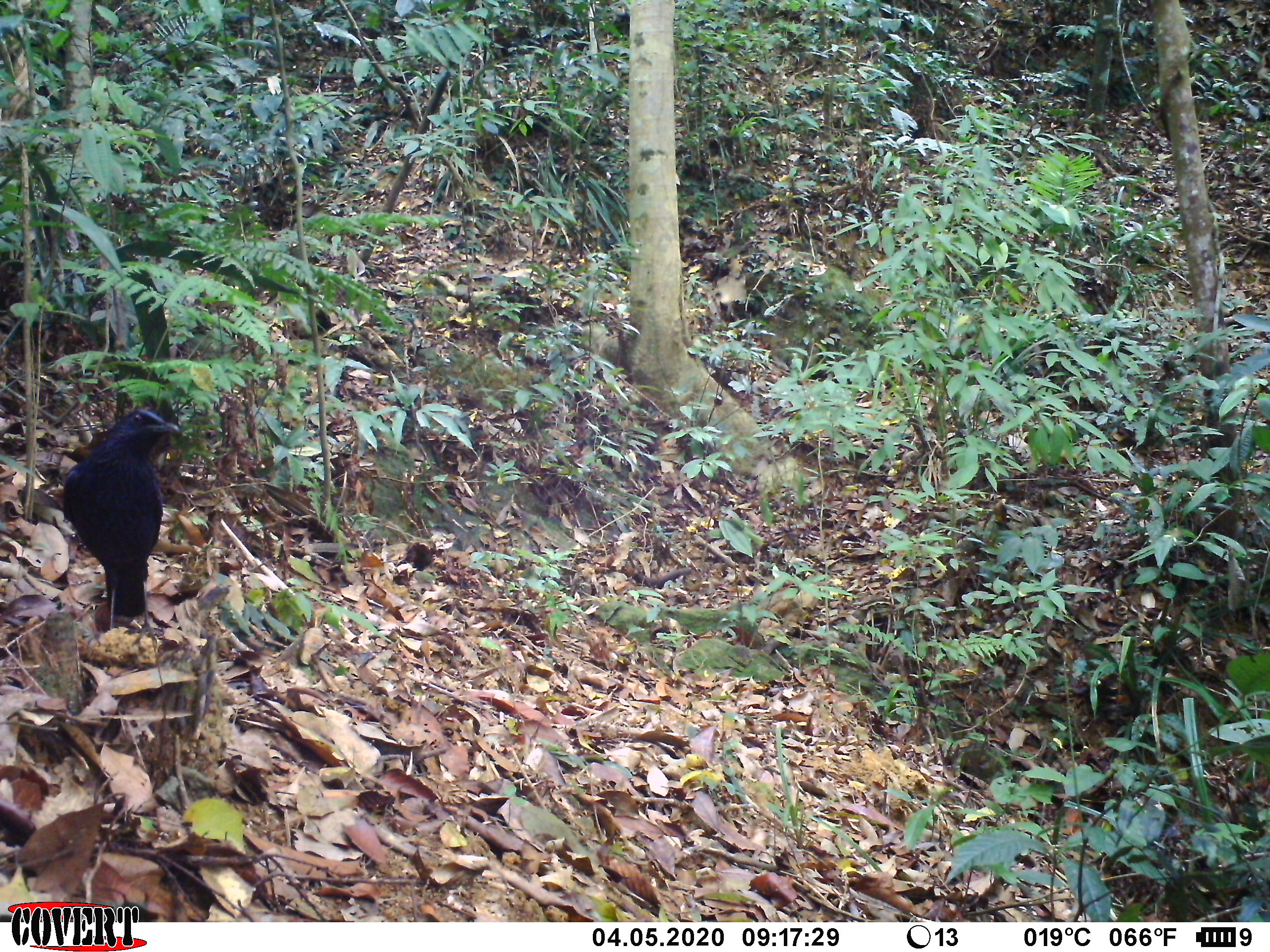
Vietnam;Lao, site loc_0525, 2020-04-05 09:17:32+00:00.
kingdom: Animalia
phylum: Chordata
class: Aves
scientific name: Aves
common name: bird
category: unidentified bird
Unidentified bird (bird) (Aves). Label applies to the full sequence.